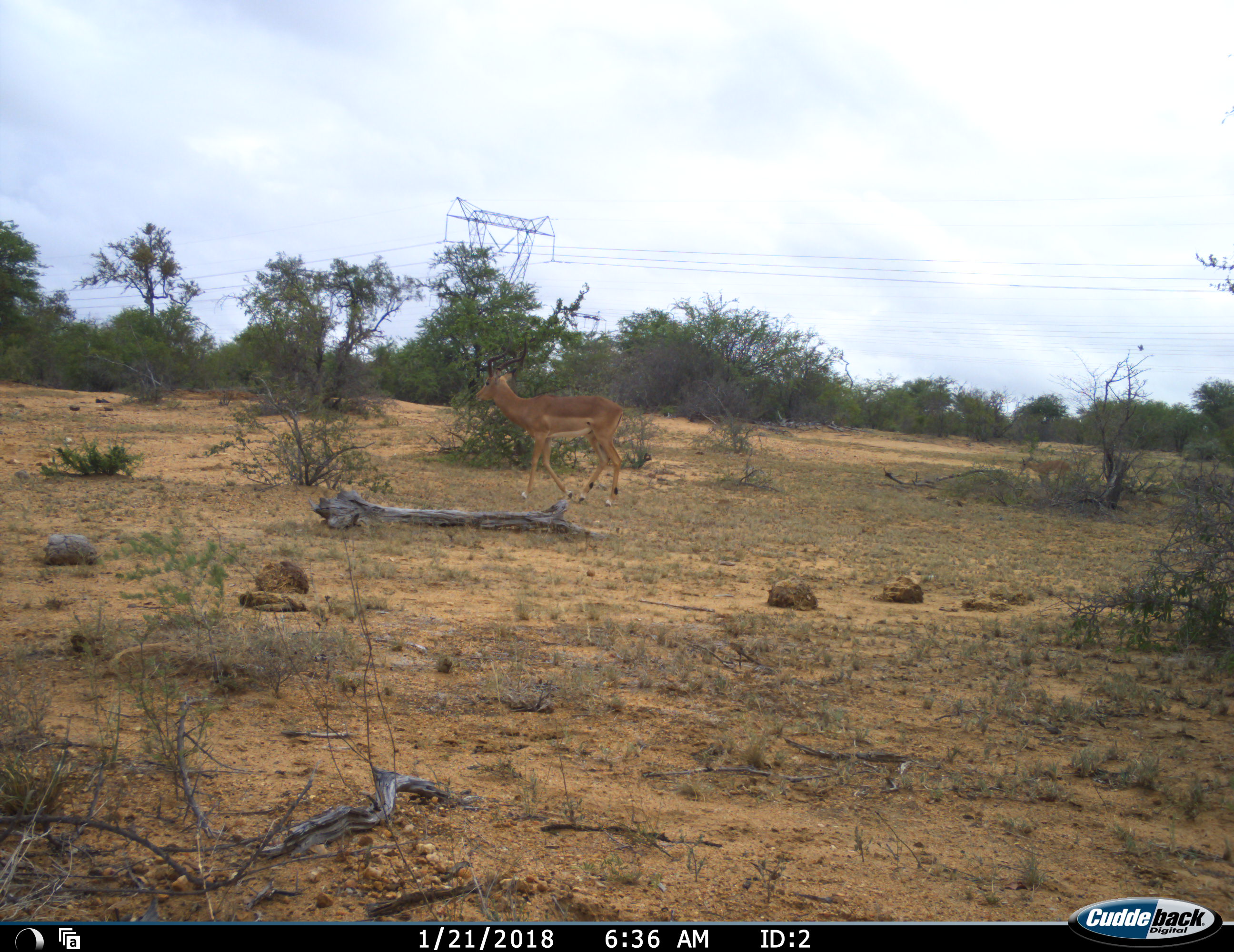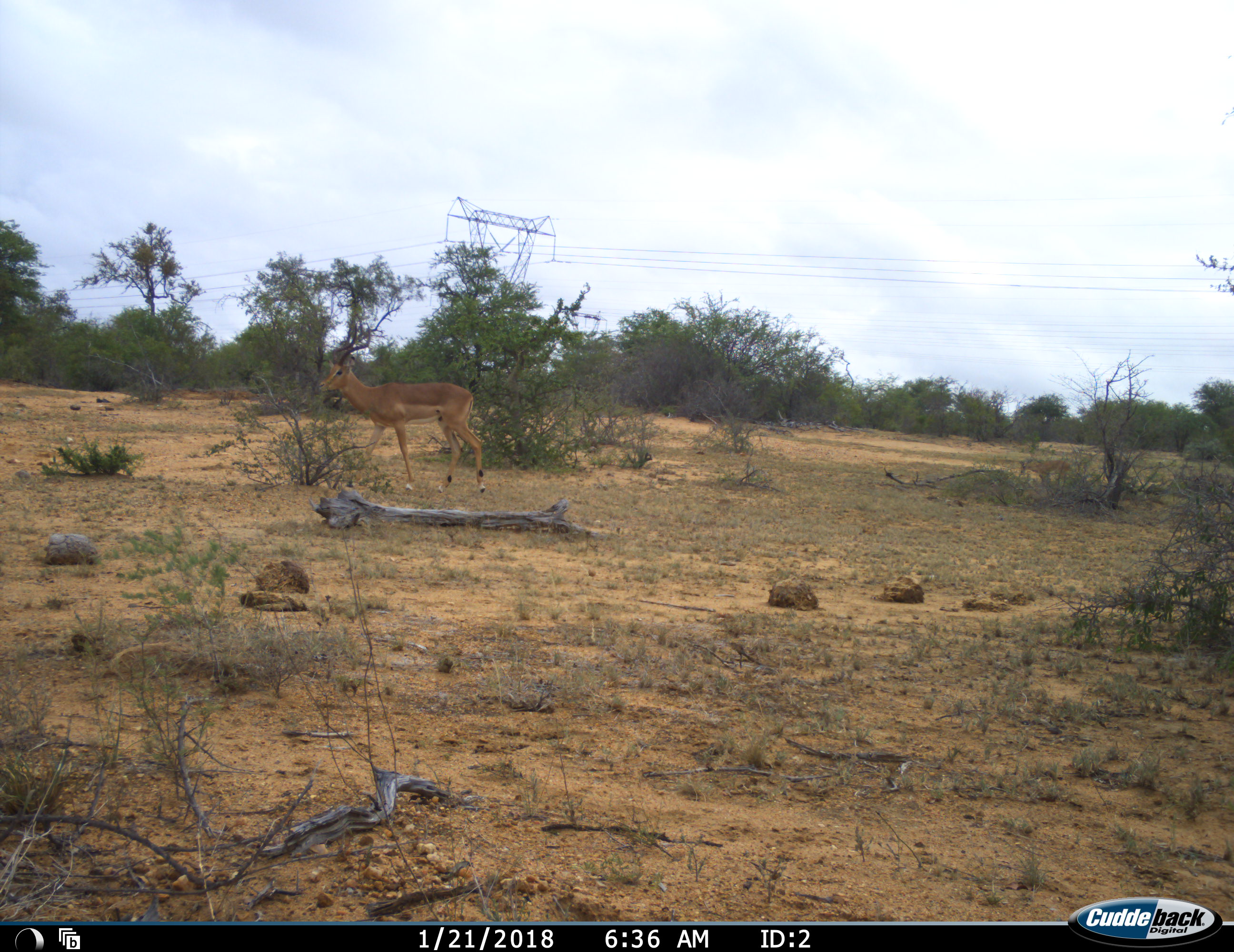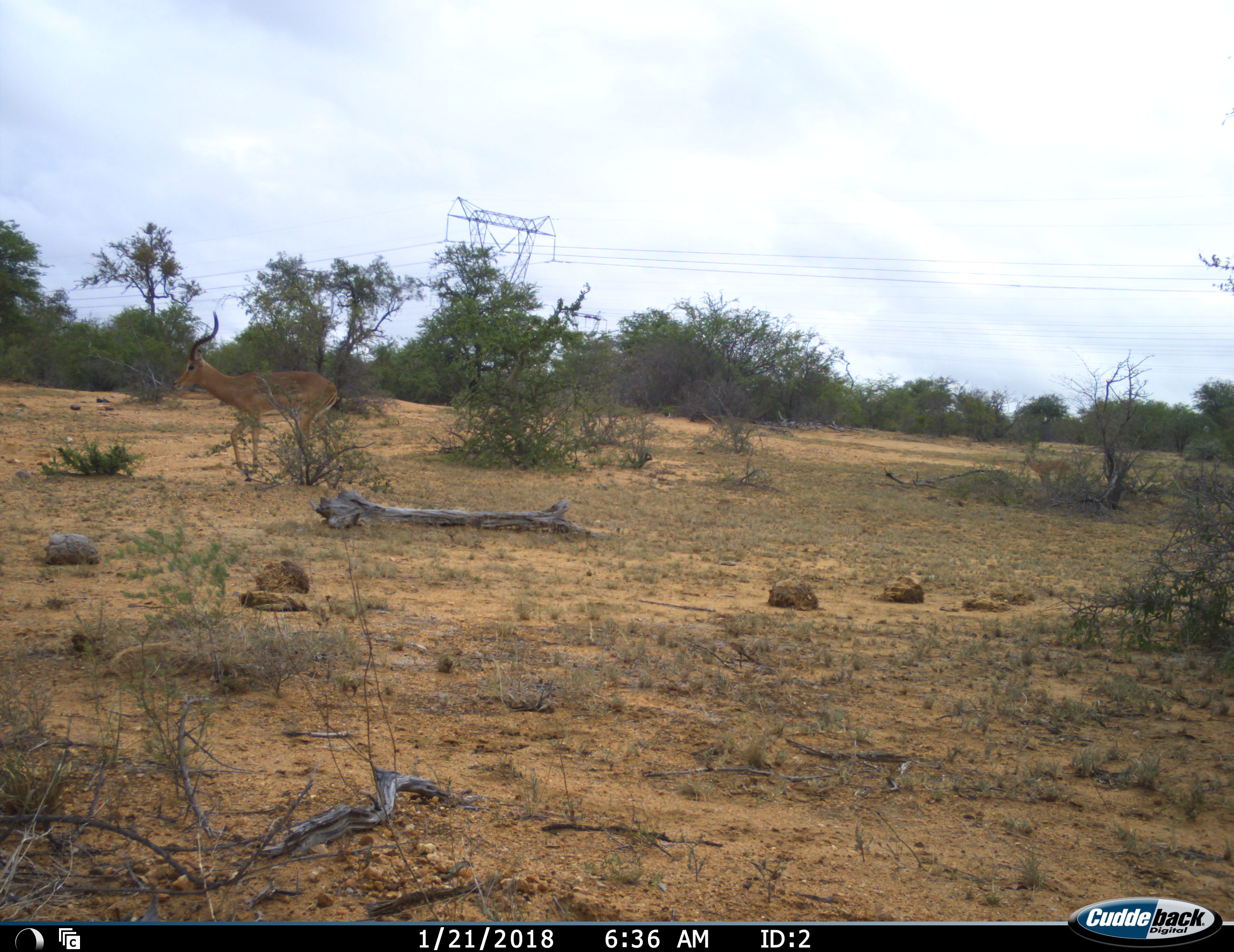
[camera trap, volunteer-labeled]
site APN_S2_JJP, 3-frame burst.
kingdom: Animalia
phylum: Chordata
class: Mammalia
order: Artiodactyla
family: Bovidae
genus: Aepyceros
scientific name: Aepyceros melampus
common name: impala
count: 1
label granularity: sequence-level